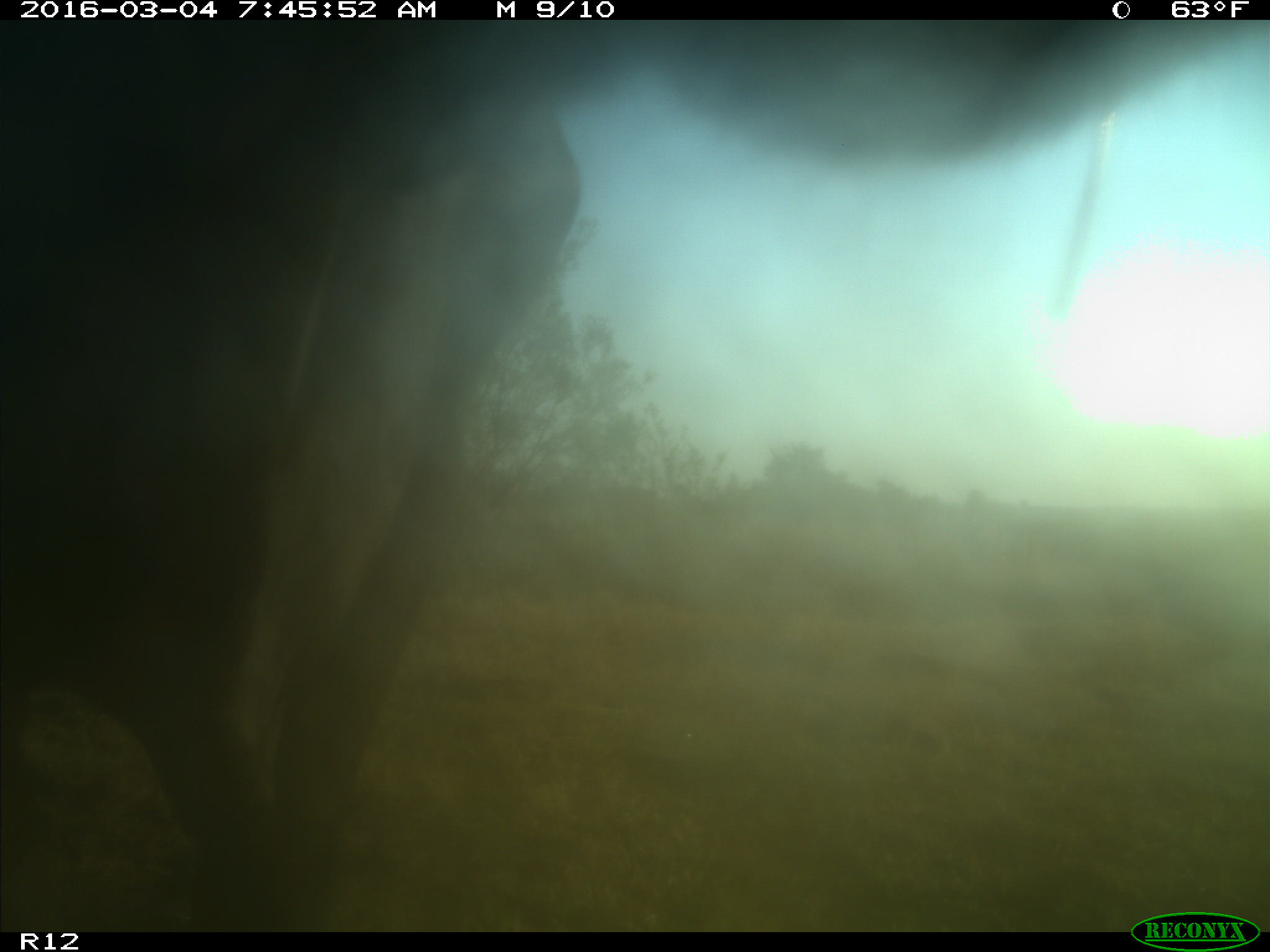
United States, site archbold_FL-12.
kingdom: Animalia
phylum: Chordata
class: Mammalia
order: Artiodactyla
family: Bovidae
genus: Bos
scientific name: Bos taurus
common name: domestic cow